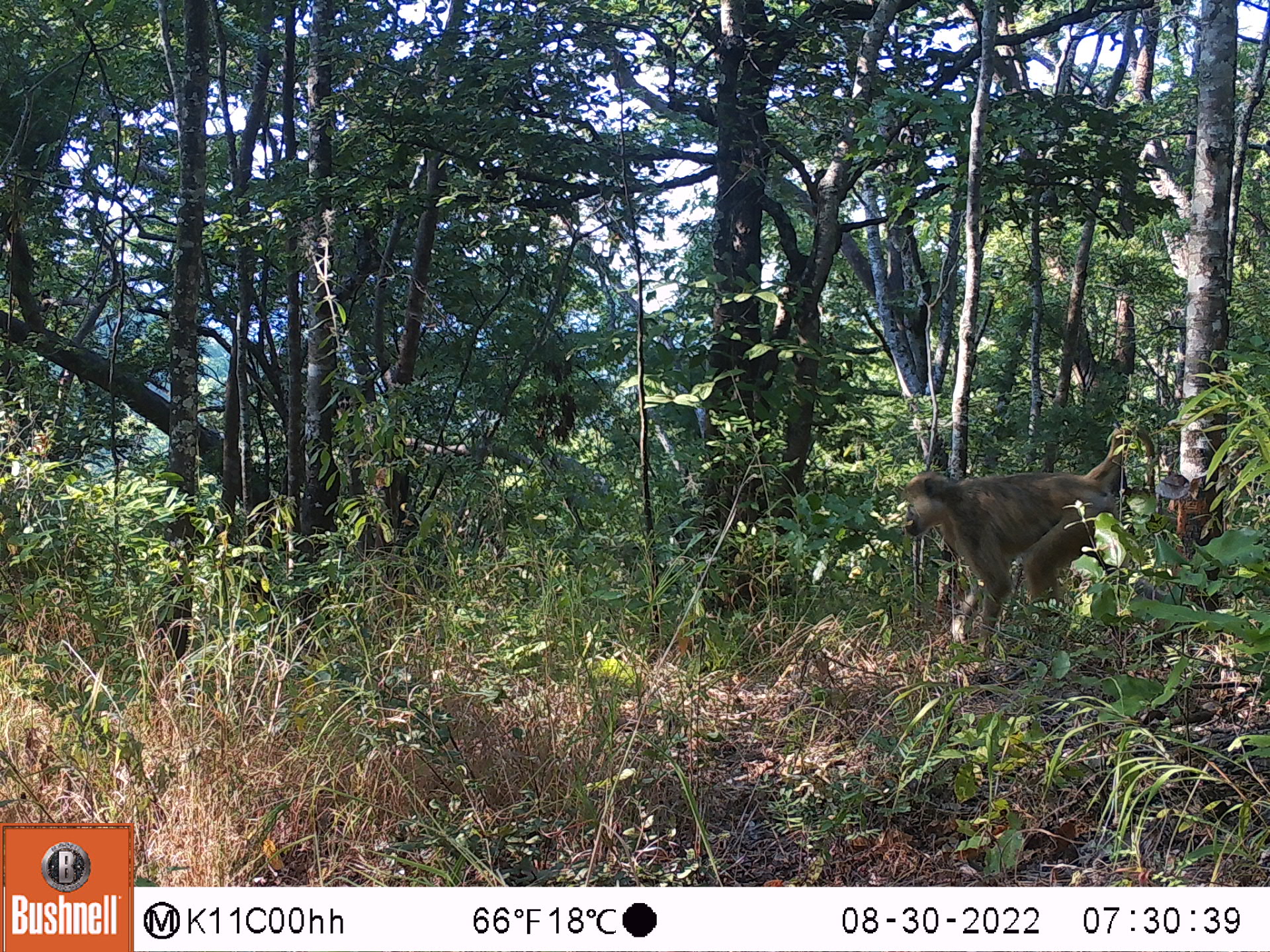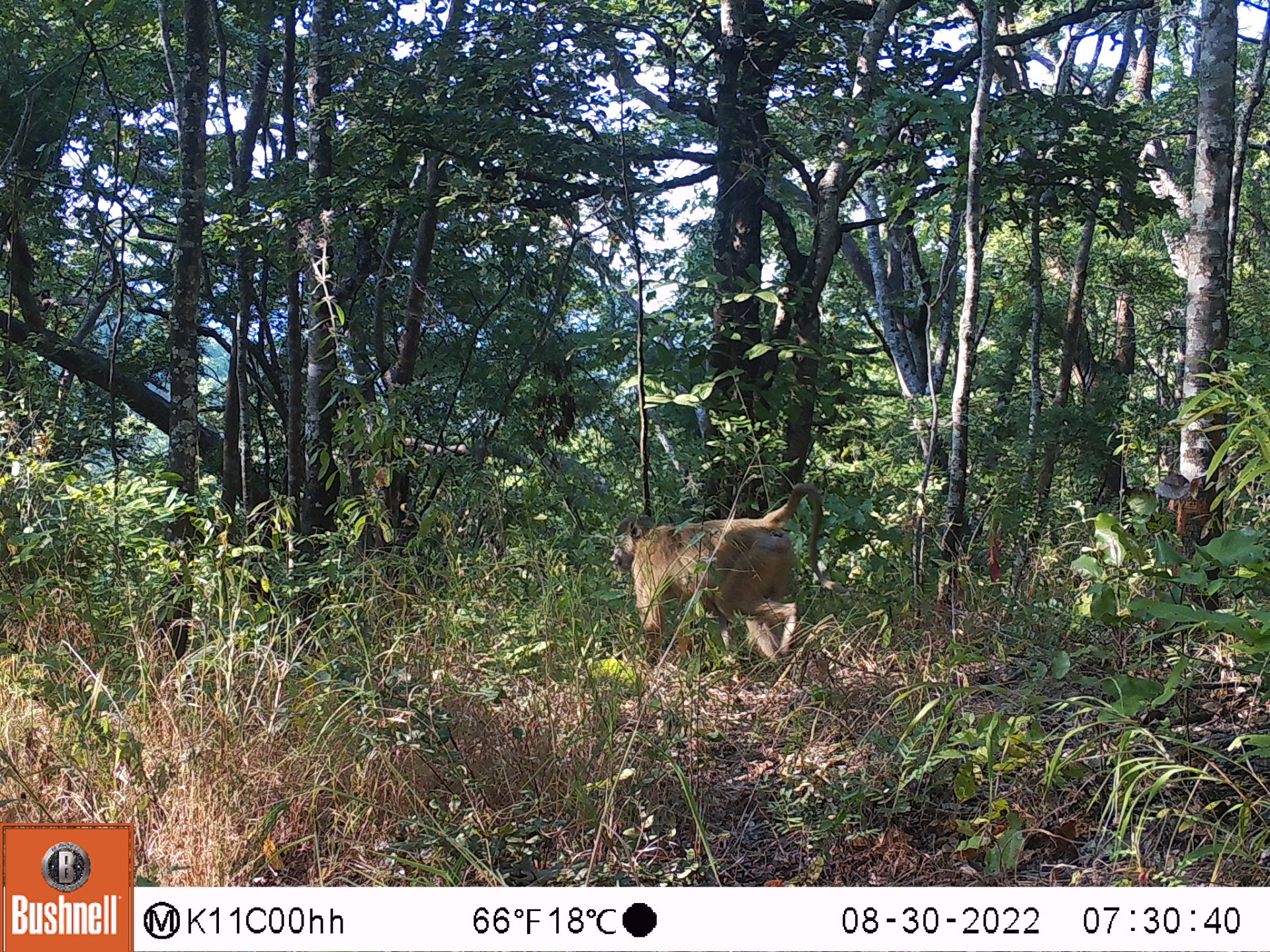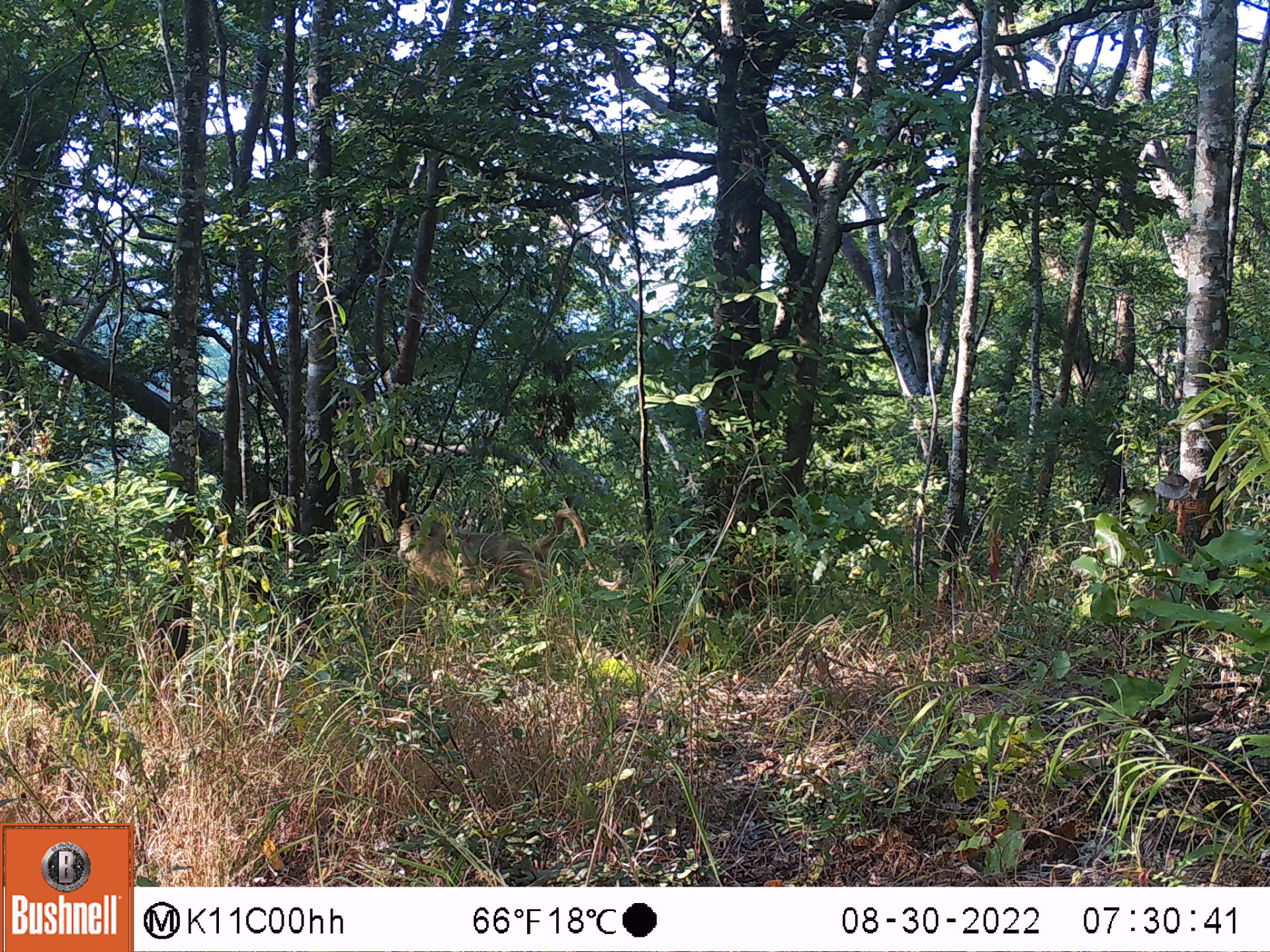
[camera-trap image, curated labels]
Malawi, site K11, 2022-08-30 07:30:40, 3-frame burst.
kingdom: Animalia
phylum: Chordata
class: Mammalia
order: Primates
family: Cercopithecidae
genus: Papio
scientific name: Papio cynocephalus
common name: yellow baboon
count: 1